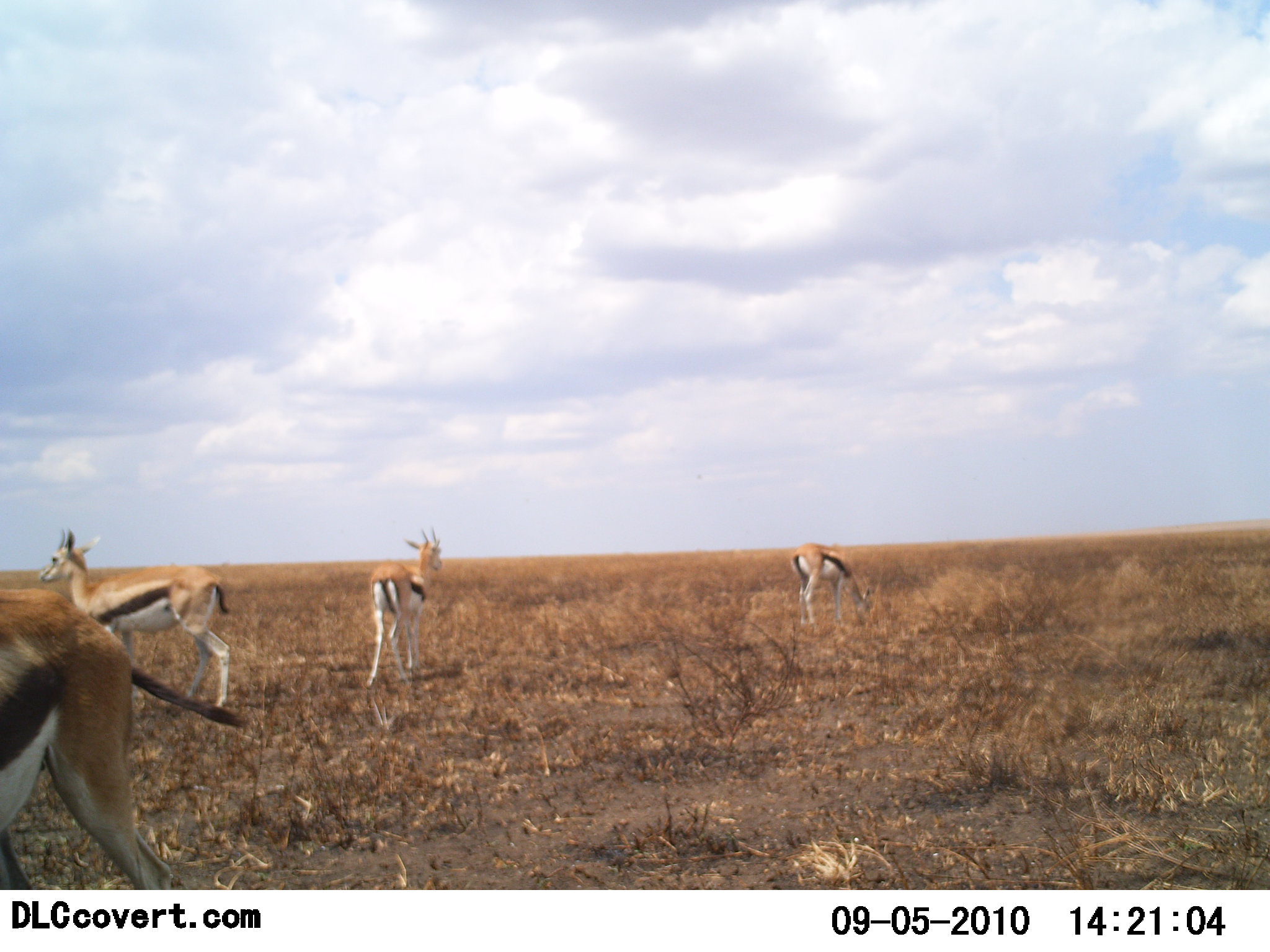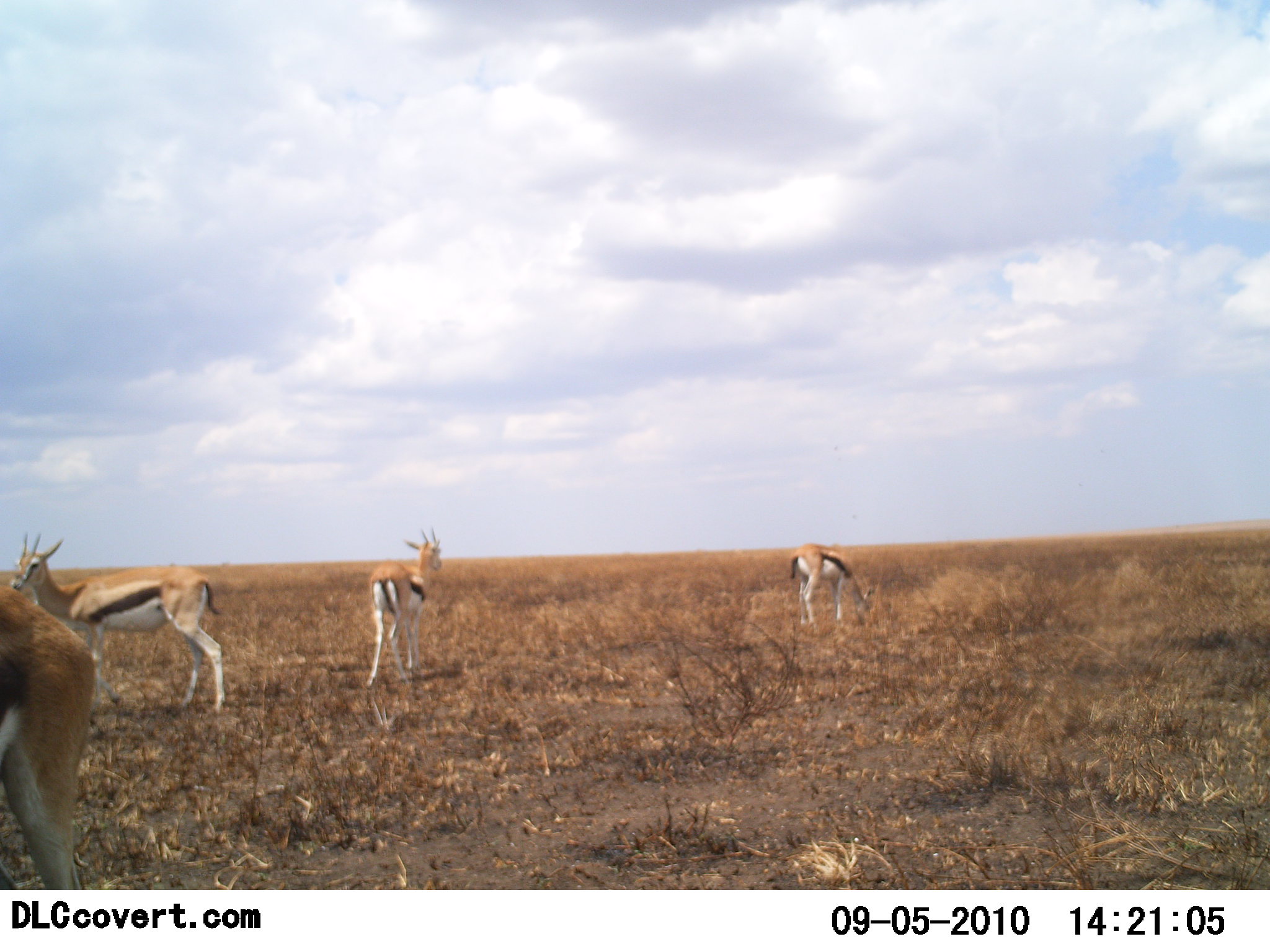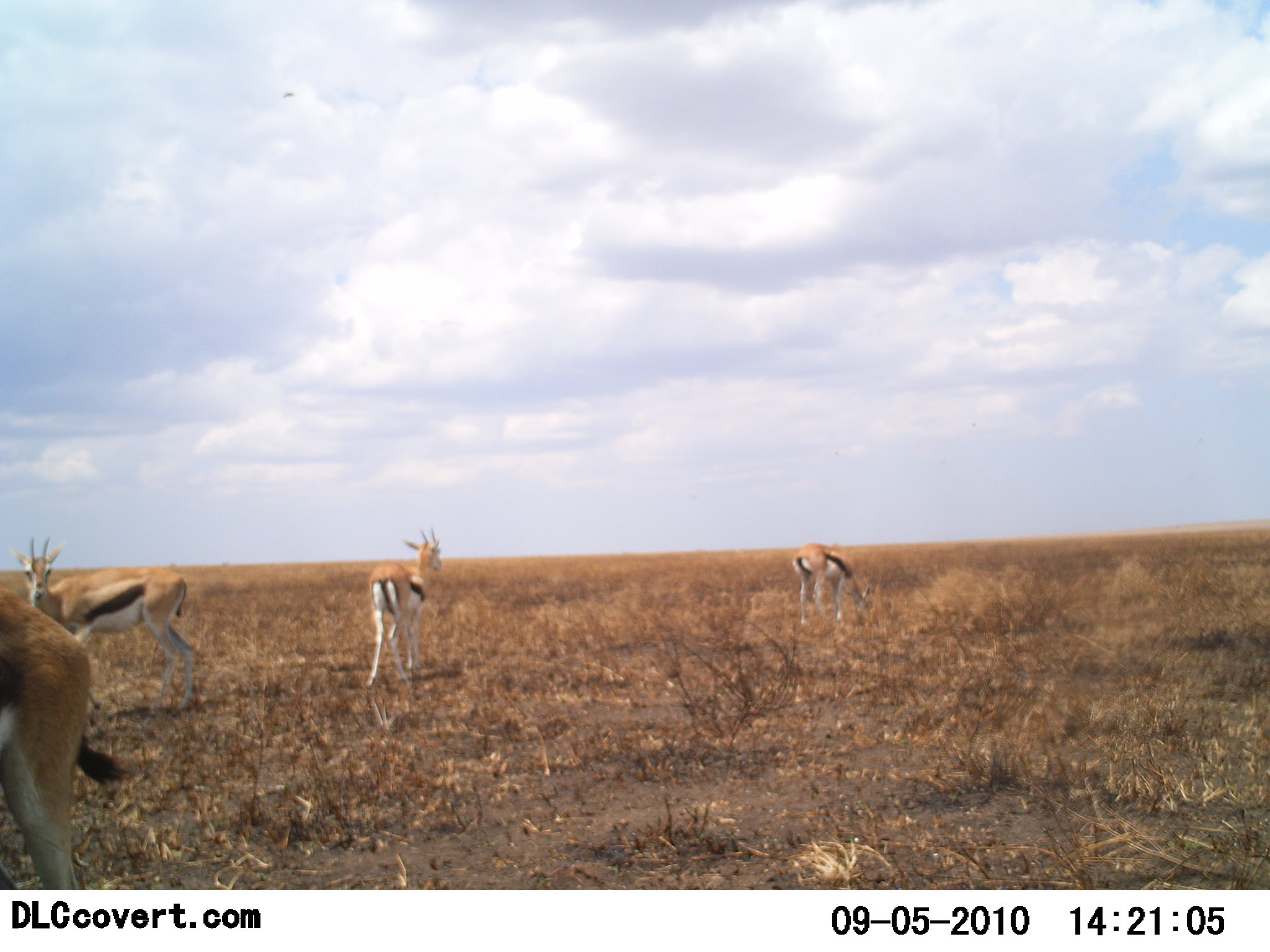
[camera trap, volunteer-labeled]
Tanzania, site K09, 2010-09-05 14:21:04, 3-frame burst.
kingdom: Animalia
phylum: Chordata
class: Mammalia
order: Artiodactyla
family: Bovidae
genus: Eudorcas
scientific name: Eudorcas thomsonii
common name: thomson's gazelle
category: gazellethomsons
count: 4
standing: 79%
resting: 0%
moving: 29%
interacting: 7%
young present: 0%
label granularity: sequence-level